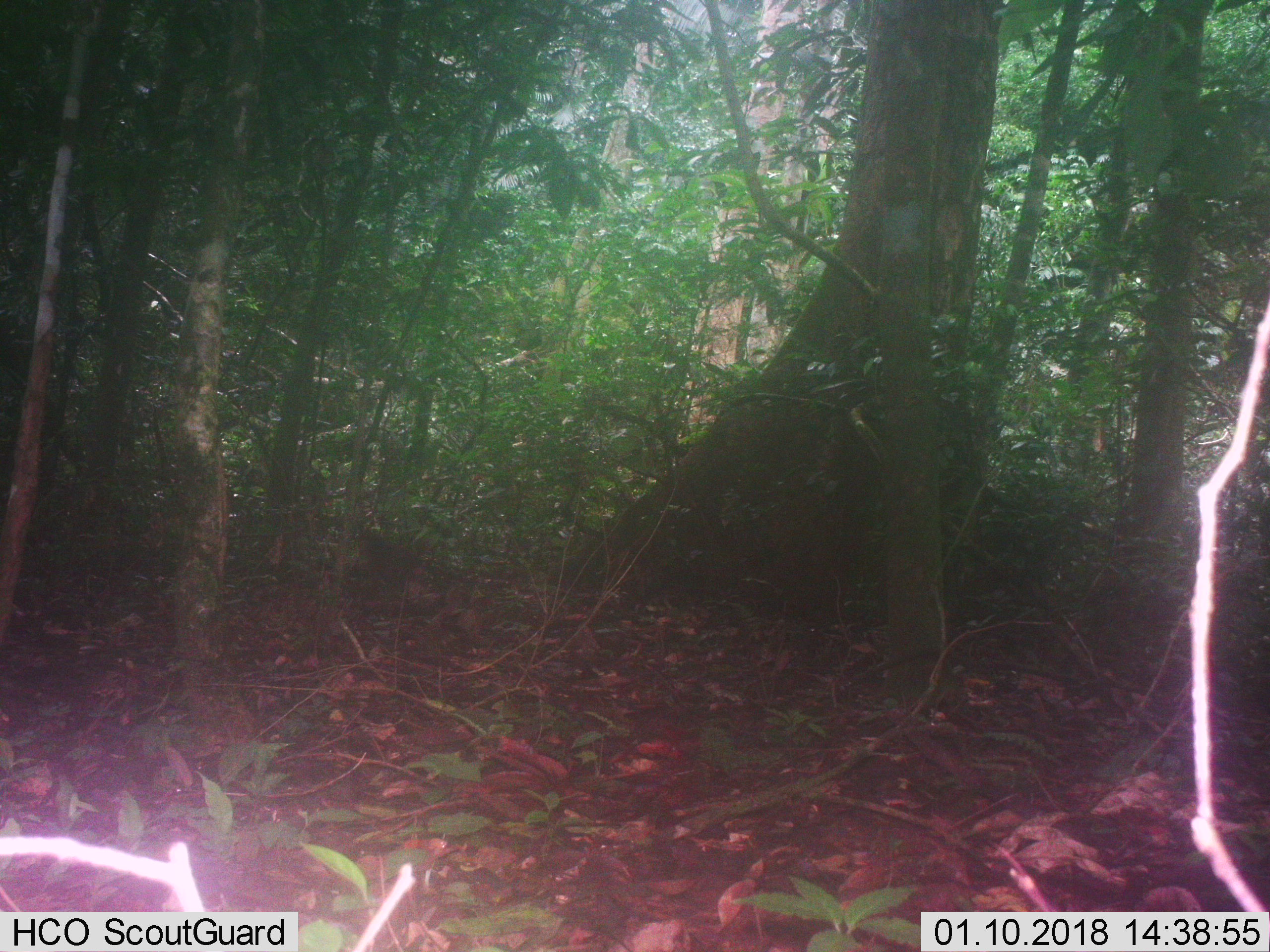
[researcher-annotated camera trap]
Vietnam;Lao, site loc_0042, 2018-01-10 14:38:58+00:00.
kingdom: Animalia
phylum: Chordata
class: Mammalia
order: Primates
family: Cercopithecidae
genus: Macaca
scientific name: Macaca arctoides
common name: stump-tailed macaque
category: stump tailed macaque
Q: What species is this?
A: Stump tailed macaque (stump-tailed macaque) (Macaca arctoides).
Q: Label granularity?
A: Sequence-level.